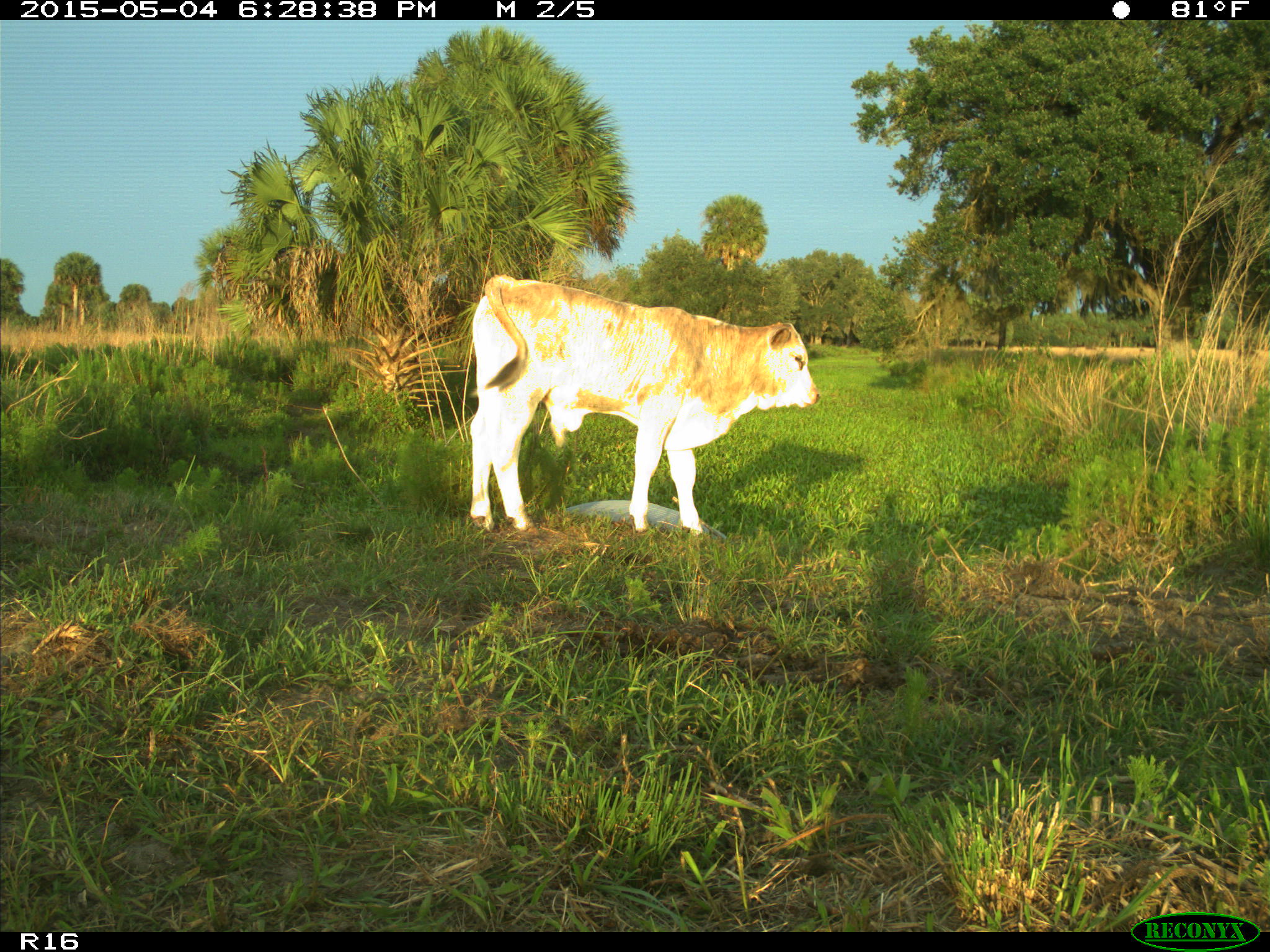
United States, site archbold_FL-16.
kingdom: Animalia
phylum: Chordata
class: Mammalia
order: Artiodactyla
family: Bovidae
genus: Bos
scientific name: Bos taurus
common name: domestic cow